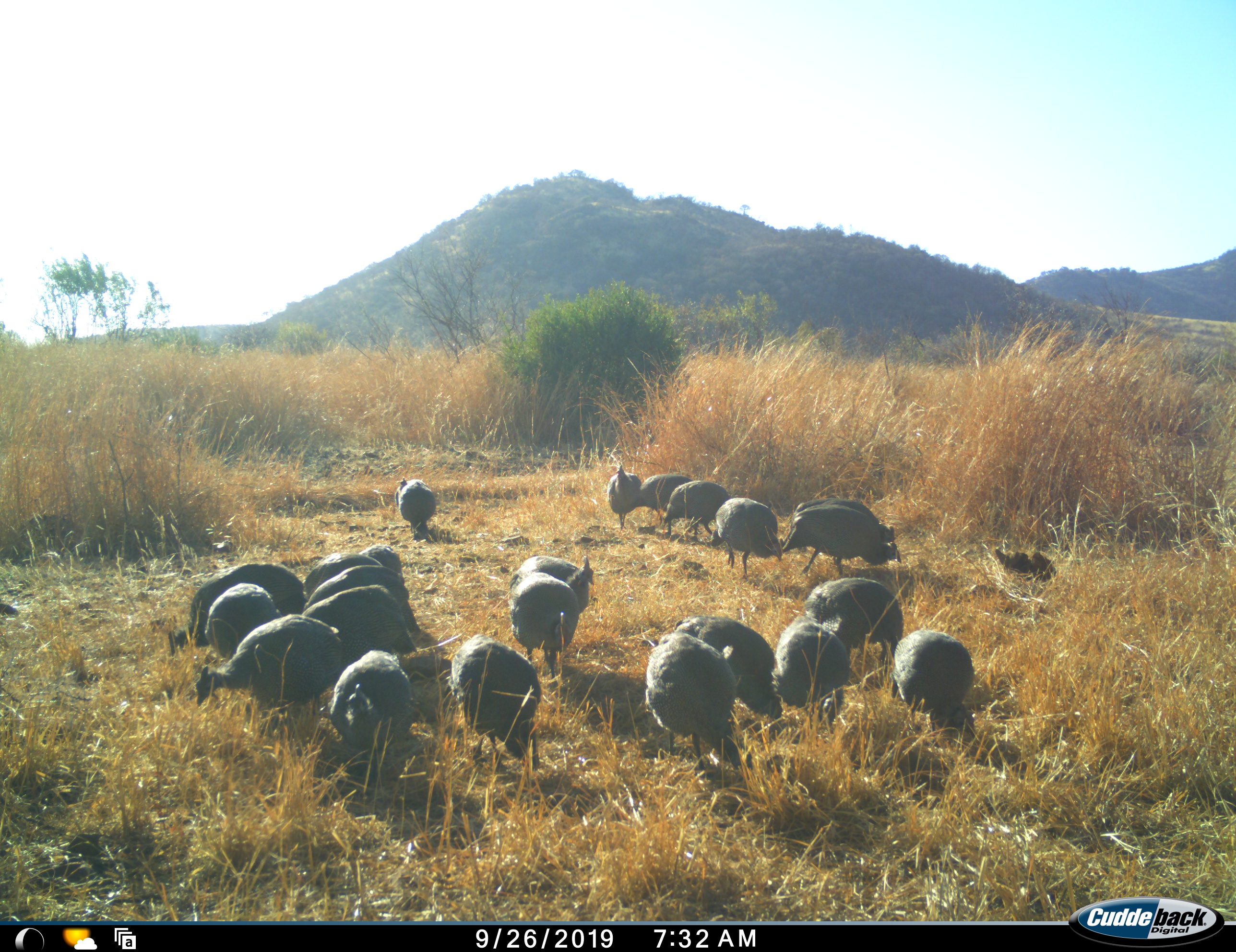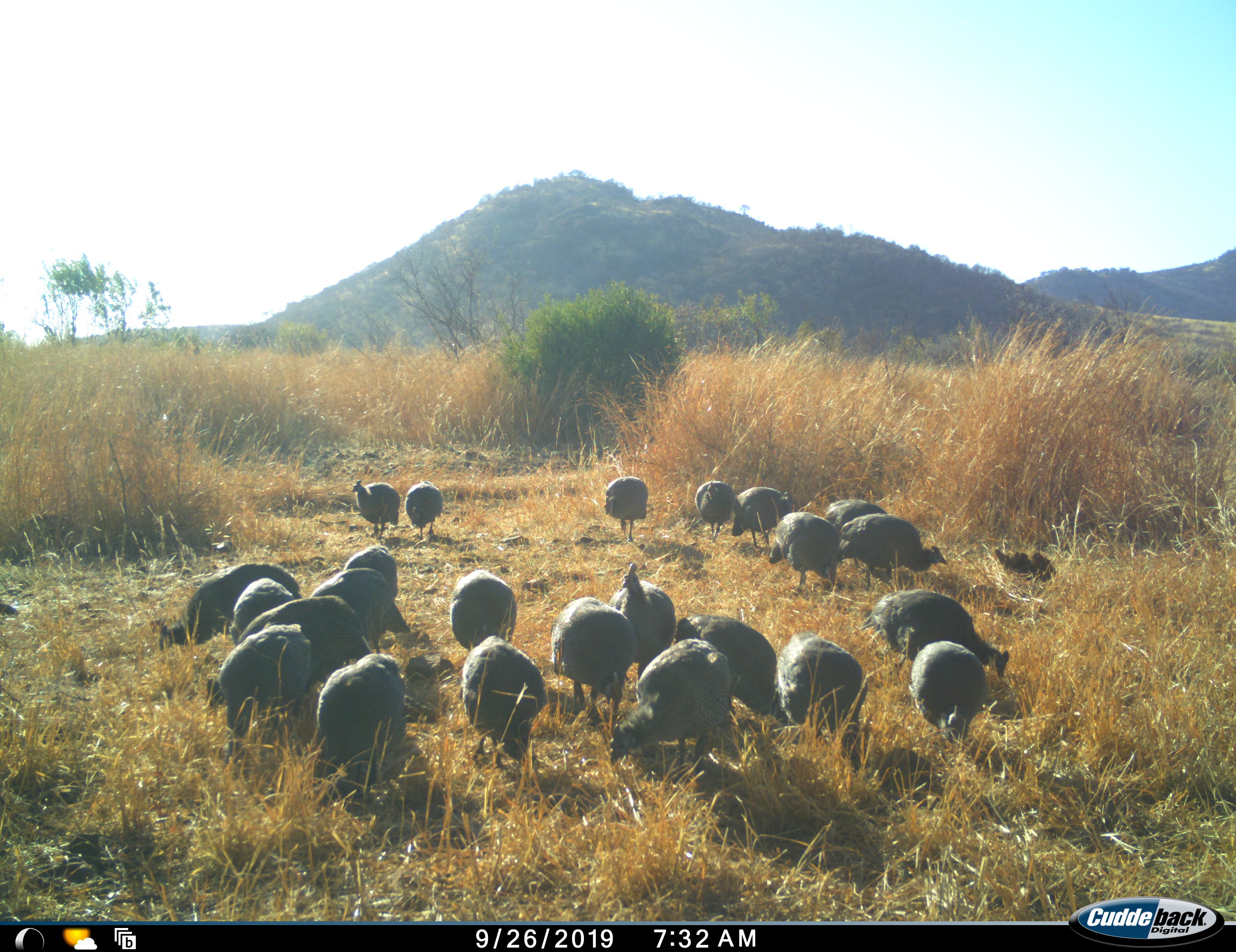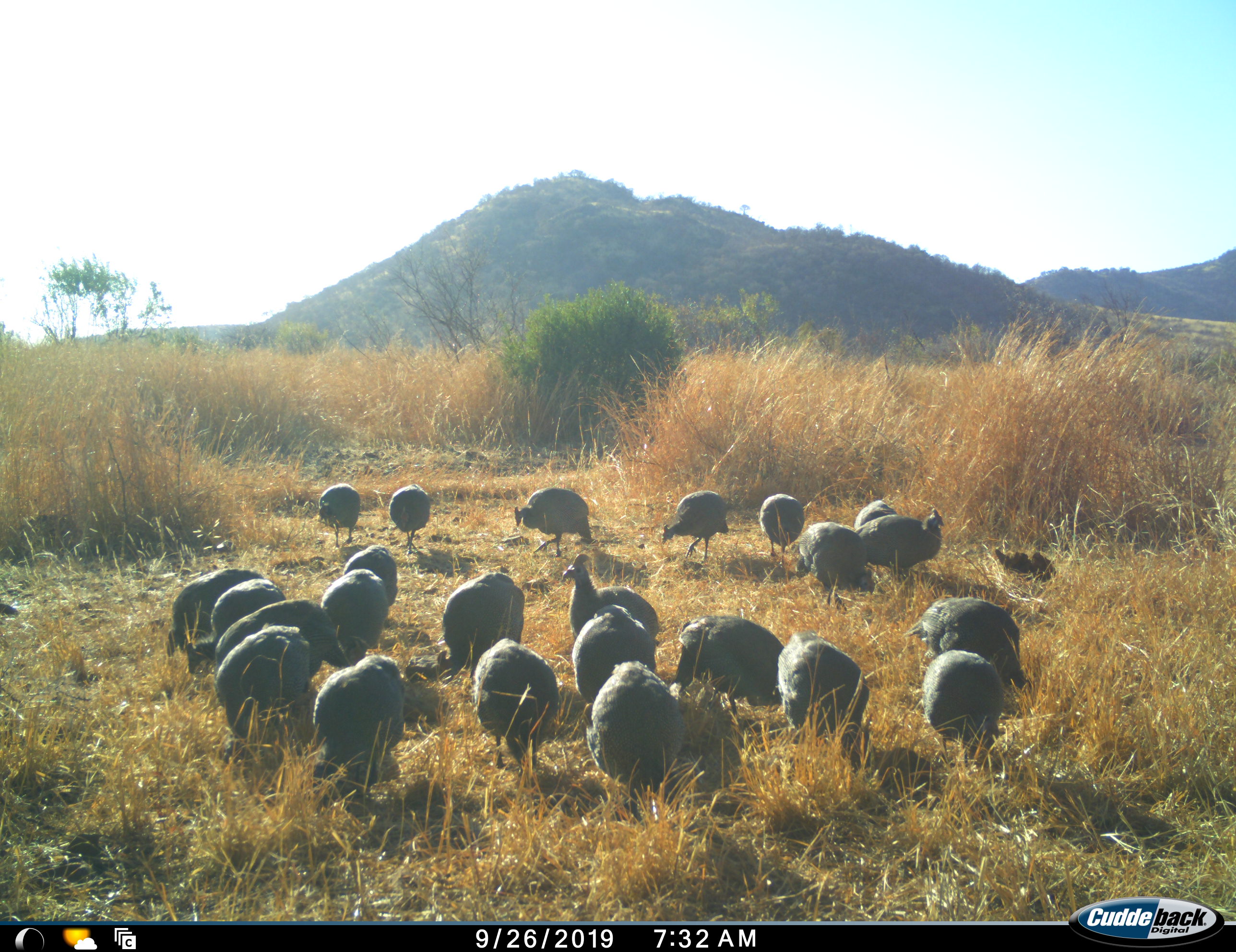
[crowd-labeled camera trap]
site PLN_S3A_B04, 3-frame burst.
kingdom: Animalia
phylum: Chordata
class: Aves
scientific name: Aves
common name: bird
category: birdother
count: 11-50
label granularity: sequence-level